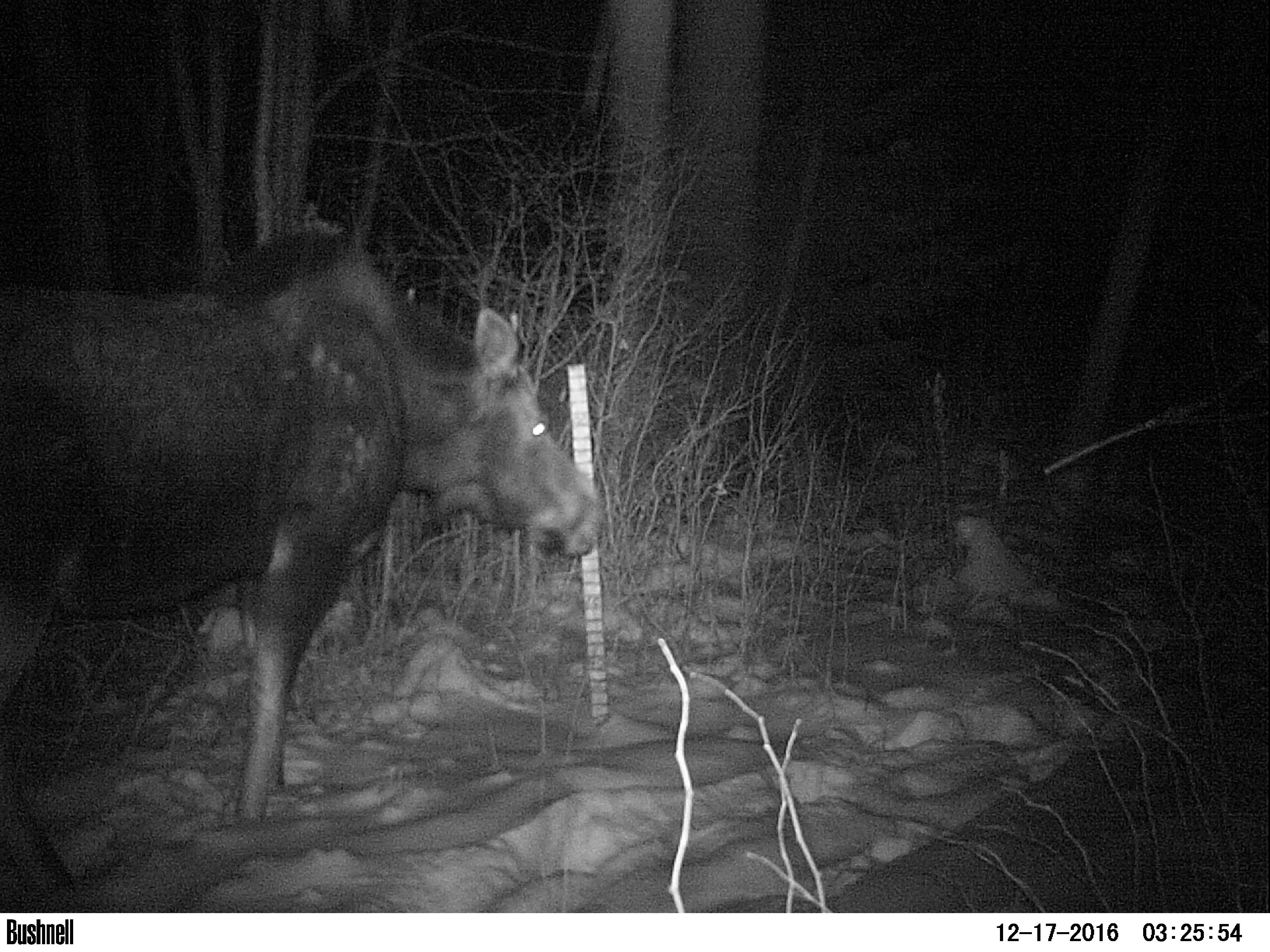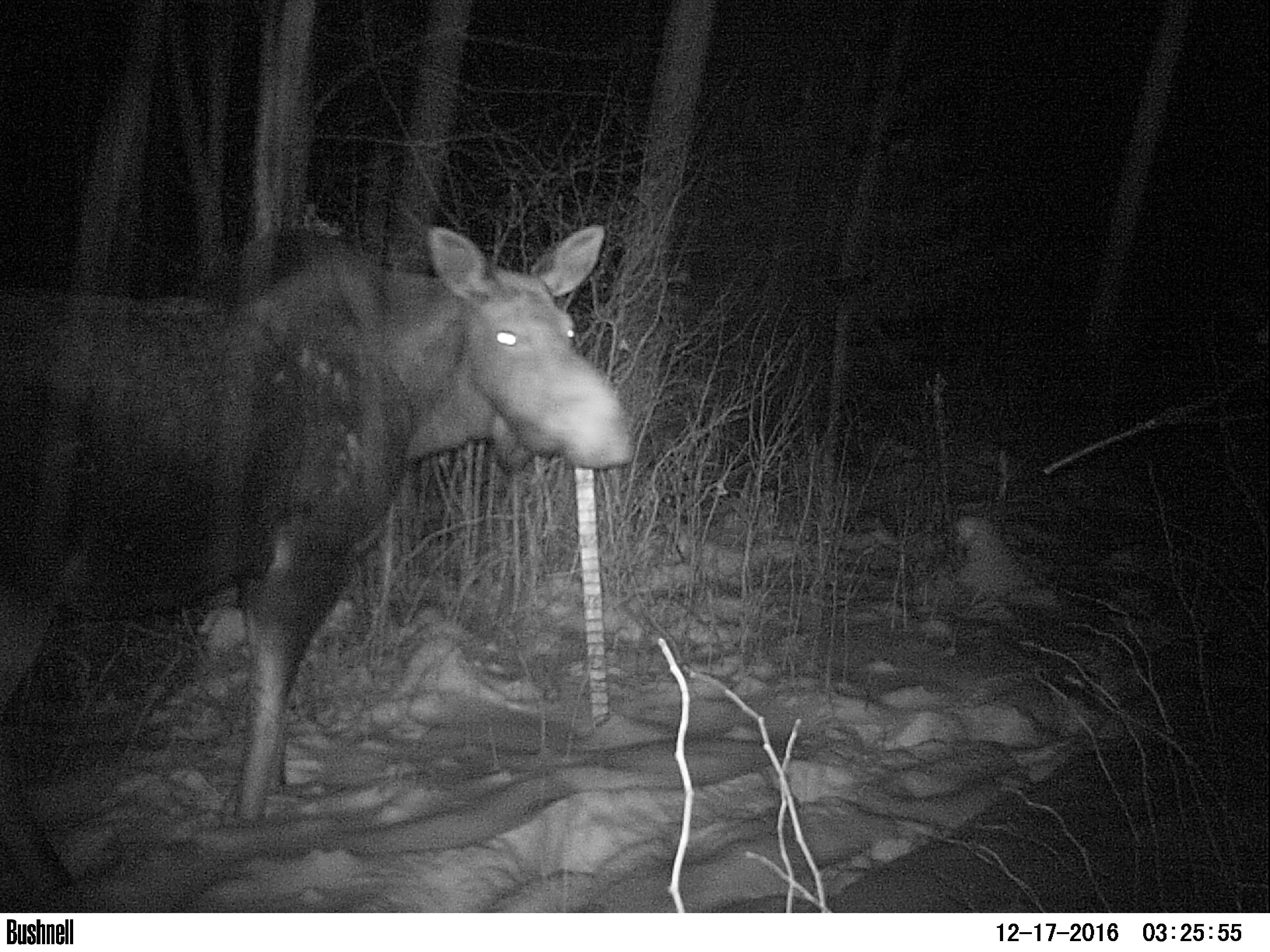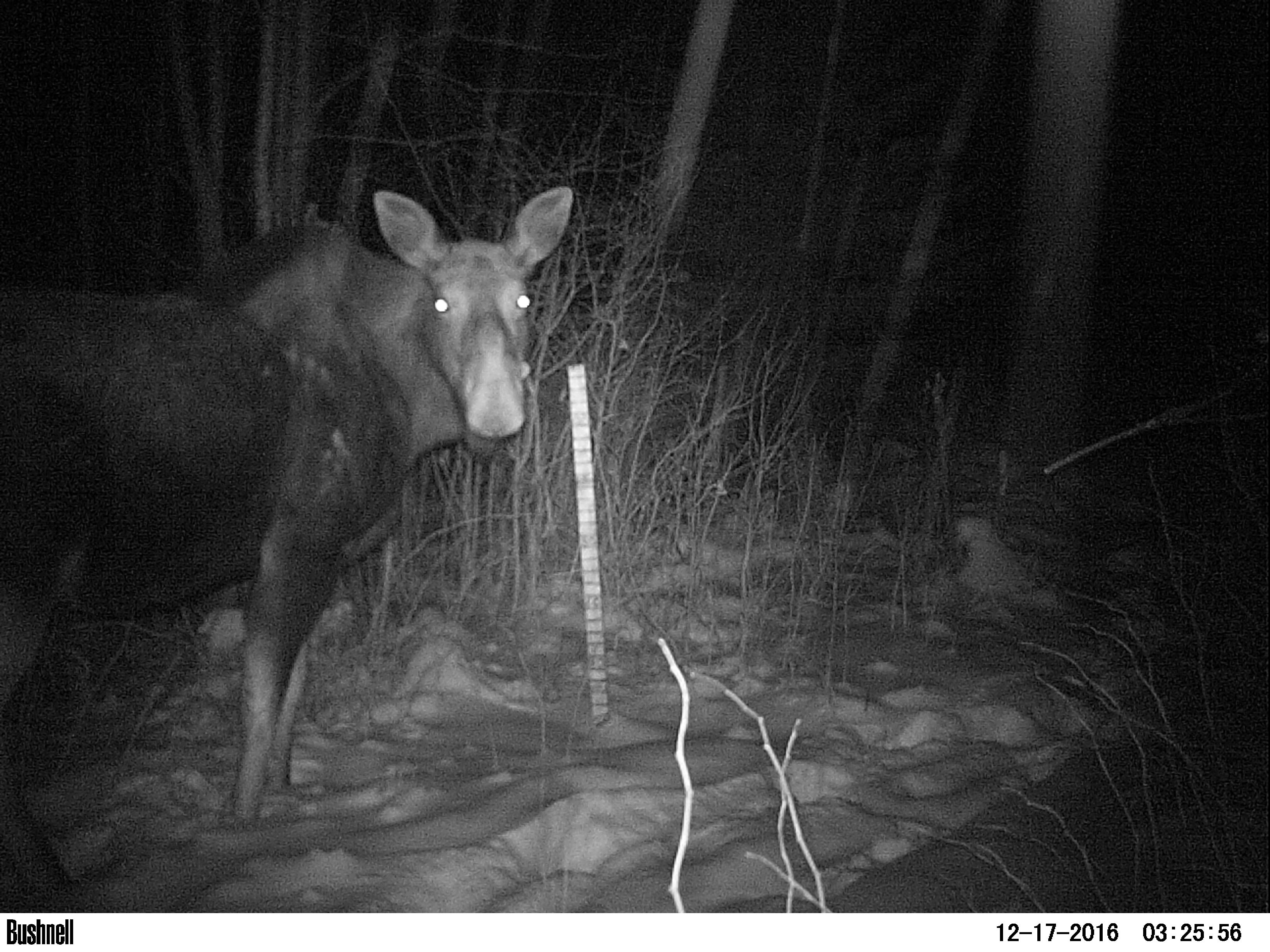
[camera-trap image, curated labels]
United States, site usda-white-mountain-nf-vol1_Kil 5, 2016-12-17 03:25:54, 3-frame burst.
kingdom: Animalia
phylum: Chordata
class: Mammalia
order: Artiodactyla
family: Cervidae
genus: Alces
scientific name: Alces alces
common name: moose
Moose (Alces alces).